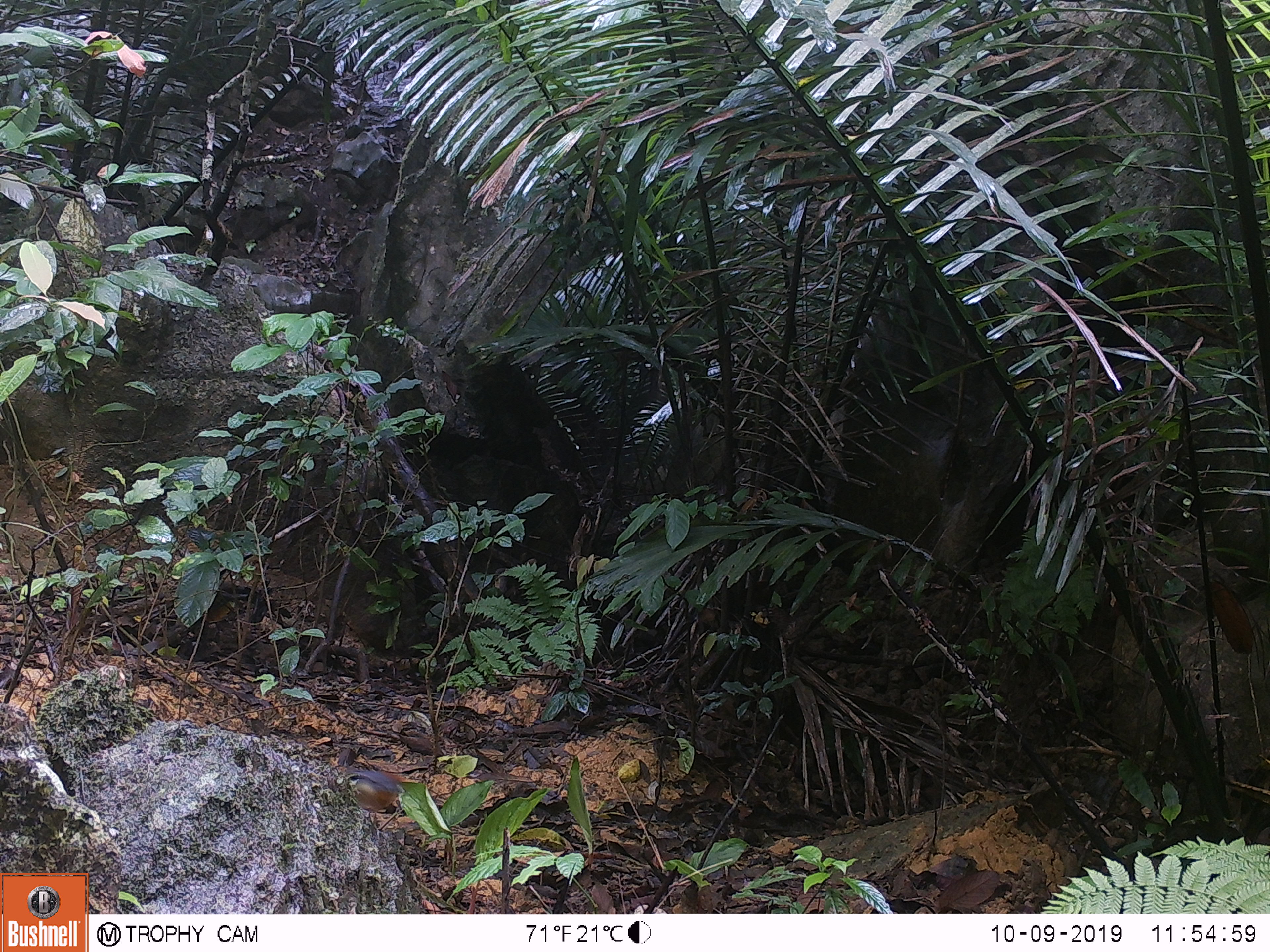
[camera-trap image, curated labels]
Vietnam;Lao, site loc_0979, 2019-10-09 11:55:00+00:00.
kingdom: Animalia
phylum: Chordata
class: Aves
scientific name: Aves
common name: bird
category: unidentified bird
Unidentified bird (bird) (Aves). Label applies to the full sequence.